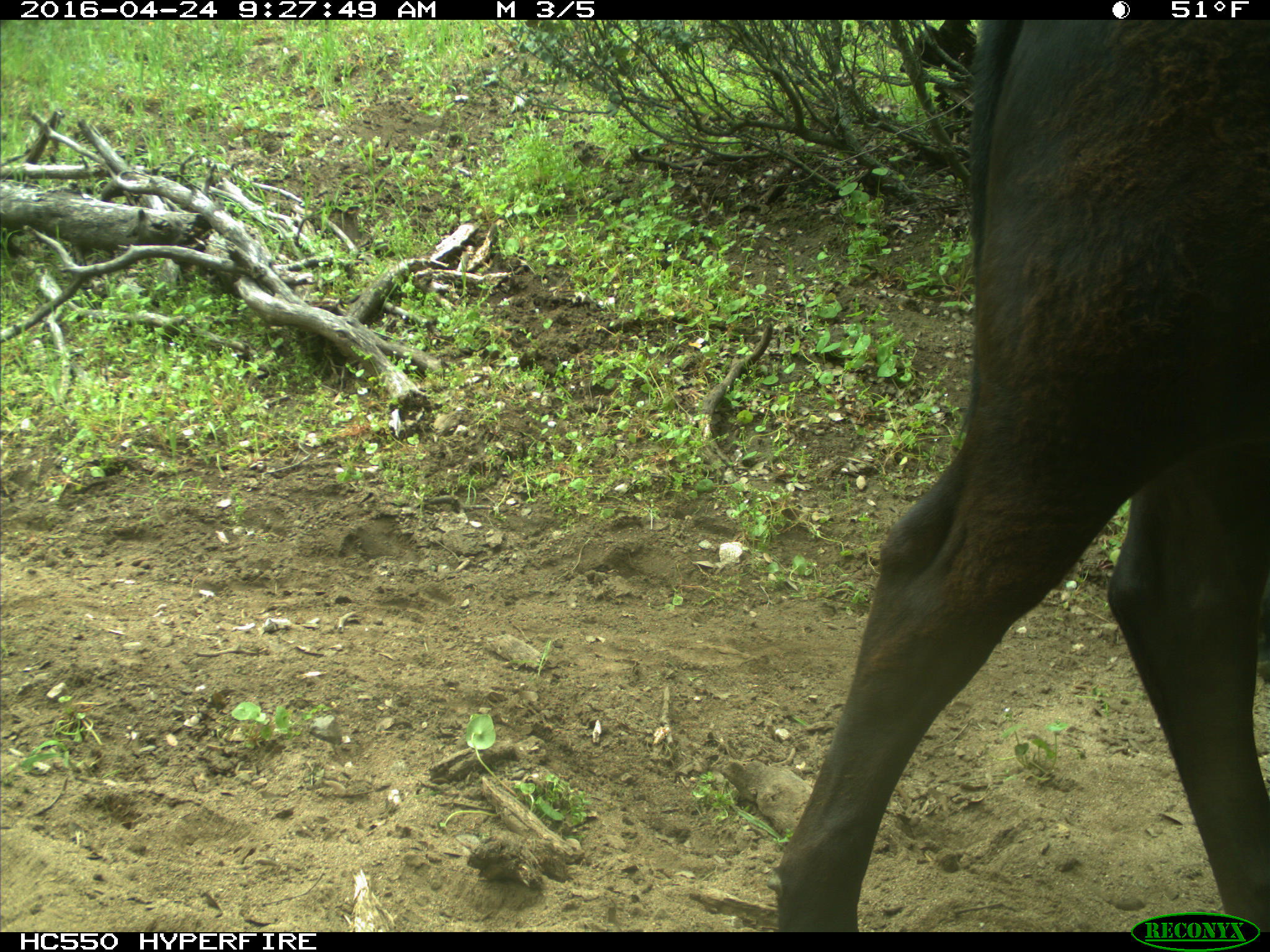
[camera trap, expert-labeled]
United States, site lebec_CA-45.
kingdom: Animalia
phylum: Chordata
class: Mammalia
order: Artiodactyla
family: Bovidae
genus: Bos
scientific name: Bos taurus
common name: domestic cow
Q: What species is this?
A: Bos taurus (domestic cow).